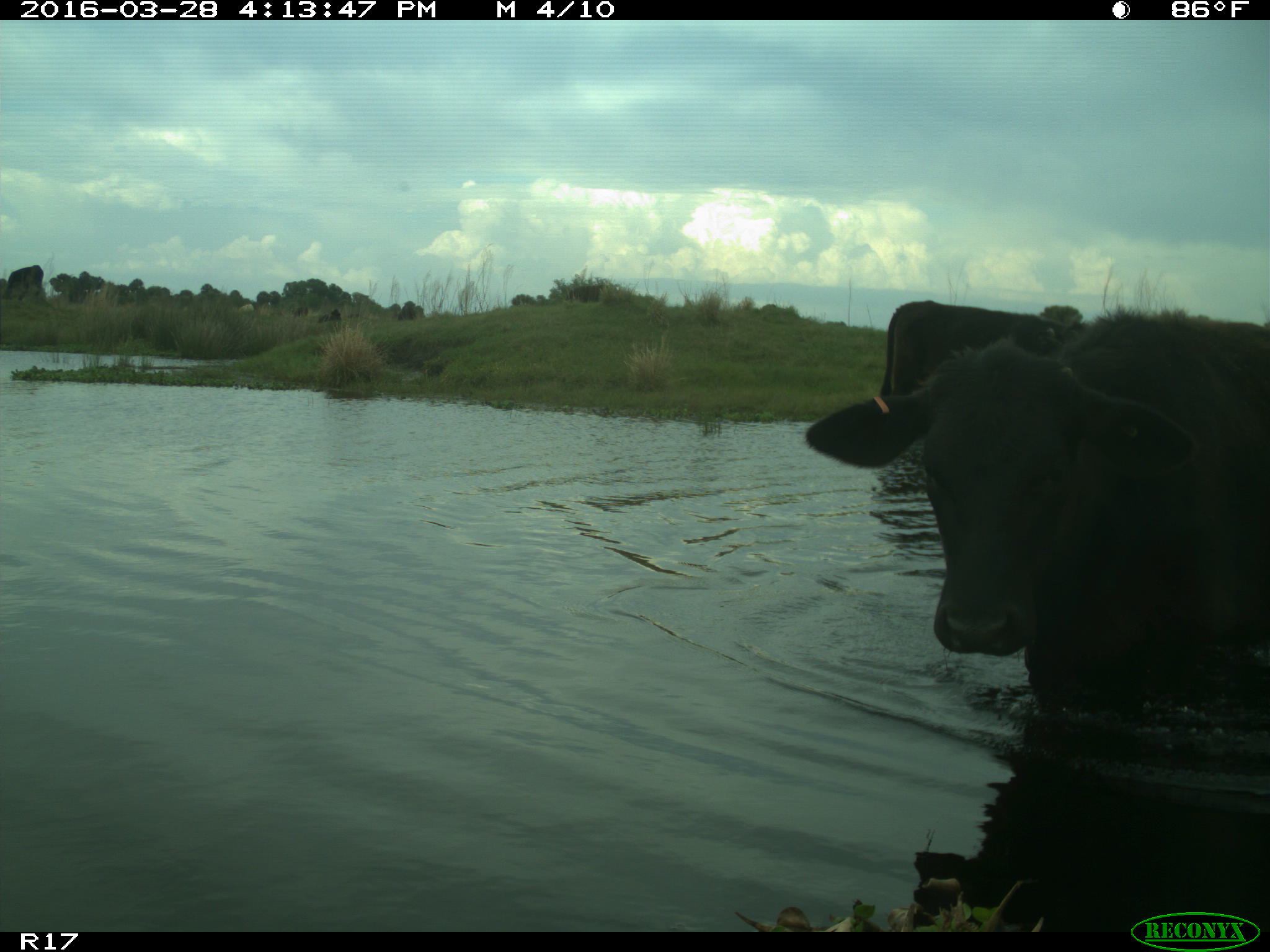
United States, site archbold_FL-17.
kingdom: Animalia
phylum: Chordata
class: Mammalia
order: Artiodactyla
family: Bovidae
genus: Bos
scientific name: Bos taurus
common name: domestic cow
Bos taurus (domestic cow).